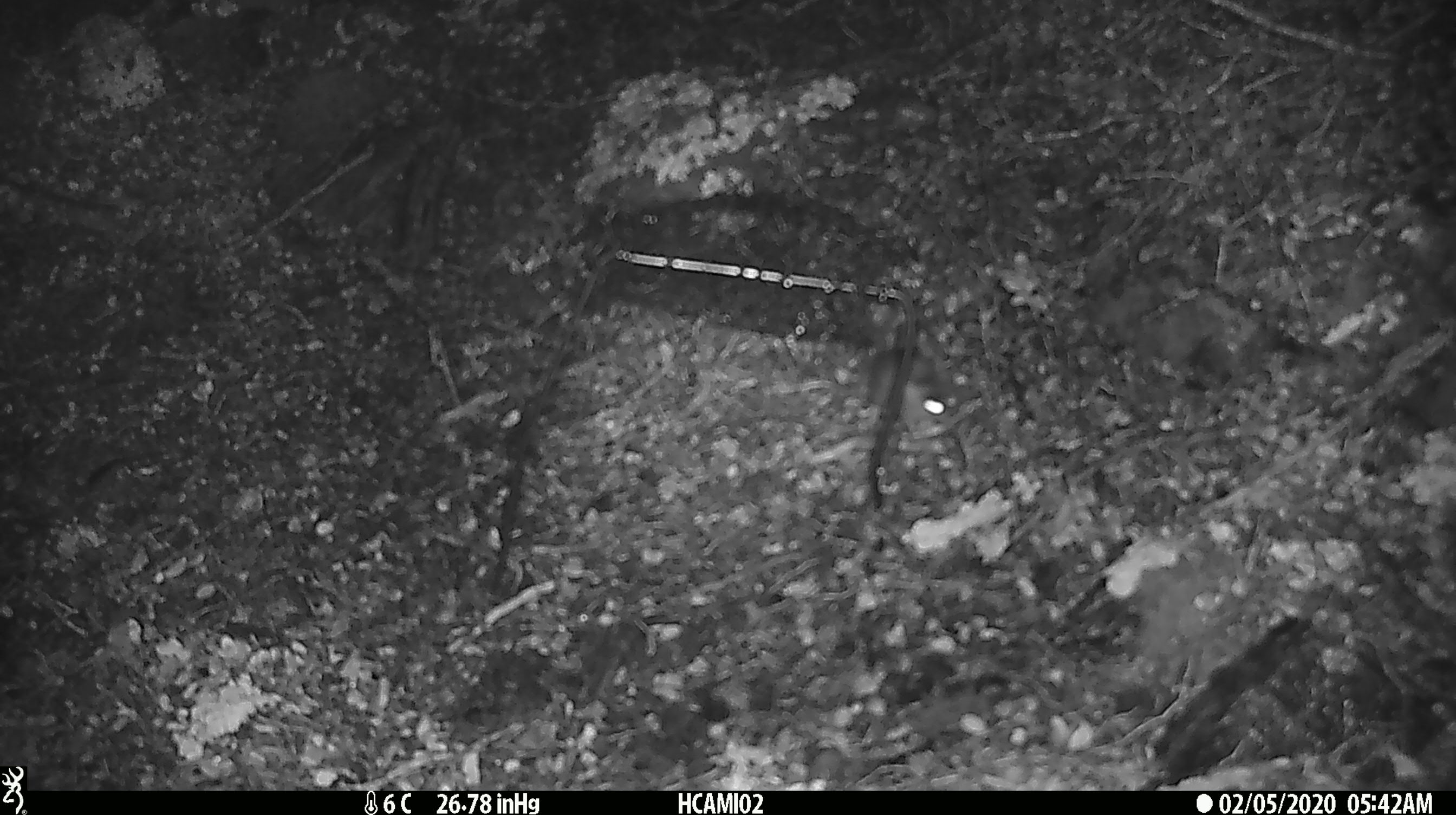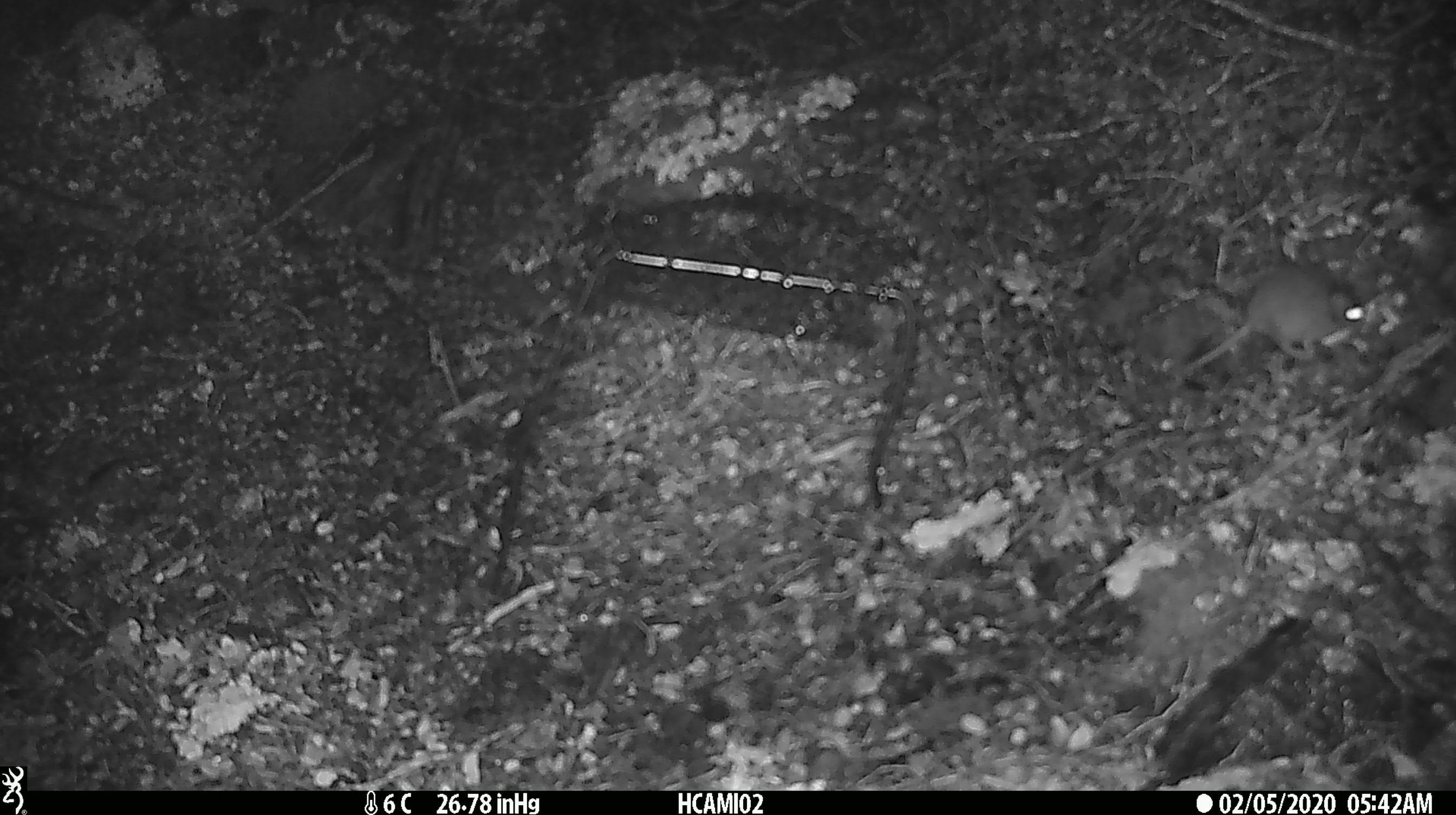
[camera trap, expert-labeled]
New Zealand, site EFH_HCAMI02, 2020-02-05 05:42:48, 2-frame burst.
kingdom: Animalia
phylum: Chordata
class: Mammalia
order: Rodentia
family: Muridae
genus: Mus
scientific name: Mus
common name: mouse